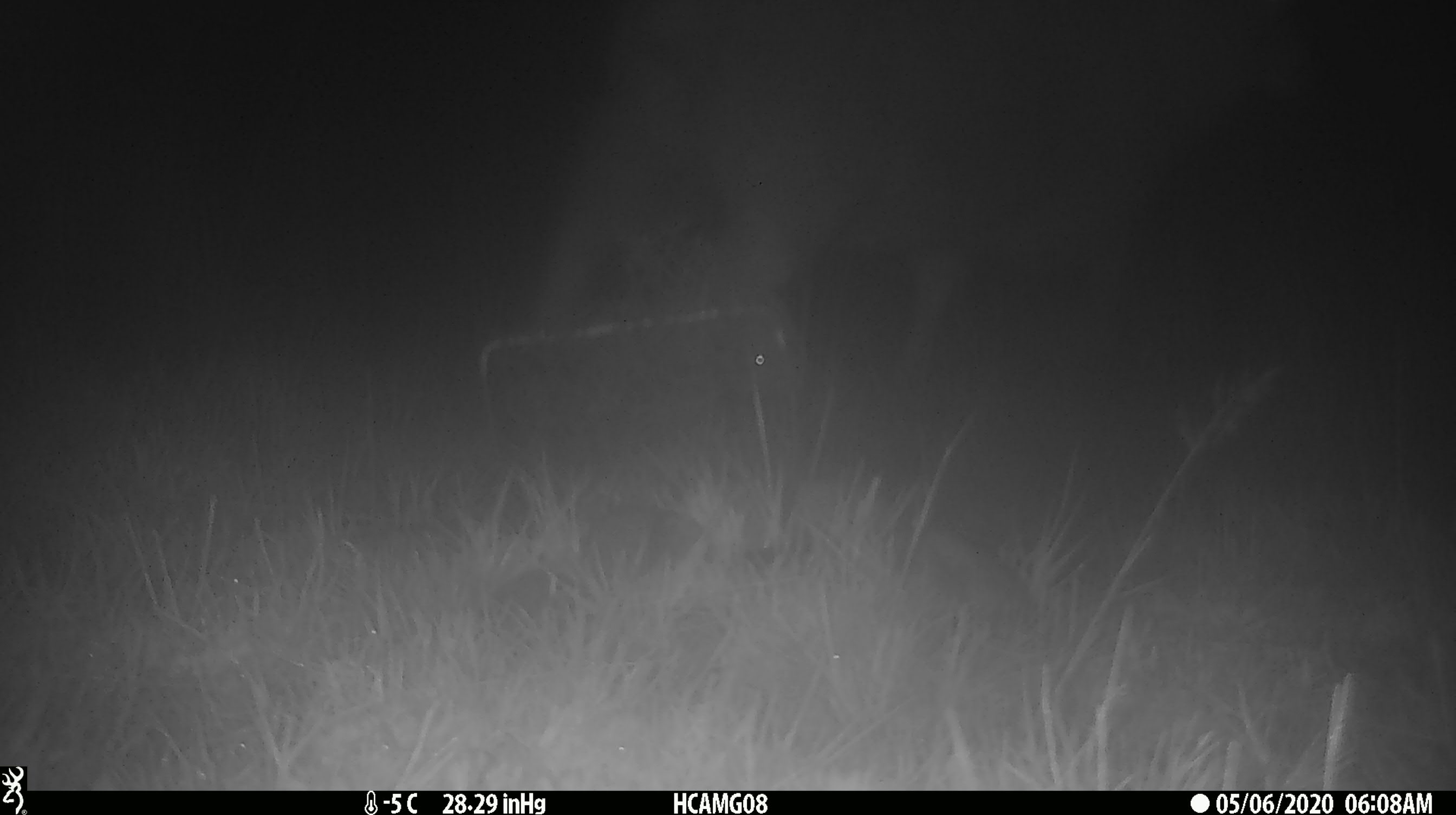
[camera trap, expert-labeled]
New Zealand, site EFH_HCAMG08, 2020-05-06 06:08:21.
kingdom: Animalia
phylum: Chordata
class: Mammalia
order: Artiodactyla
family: Bovidae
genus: Ovis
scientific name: Ovis aries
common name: domestic sheep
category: sheep